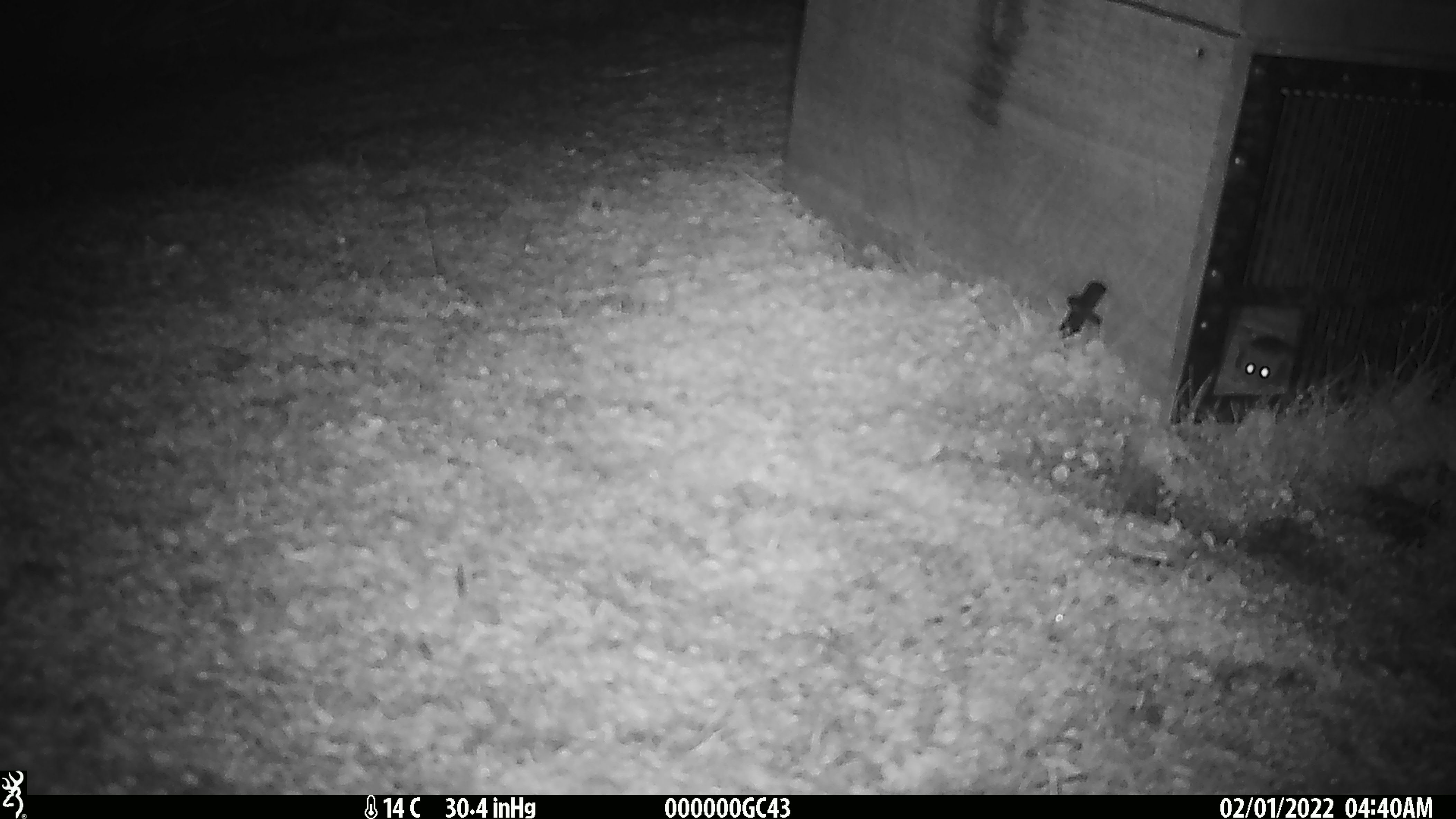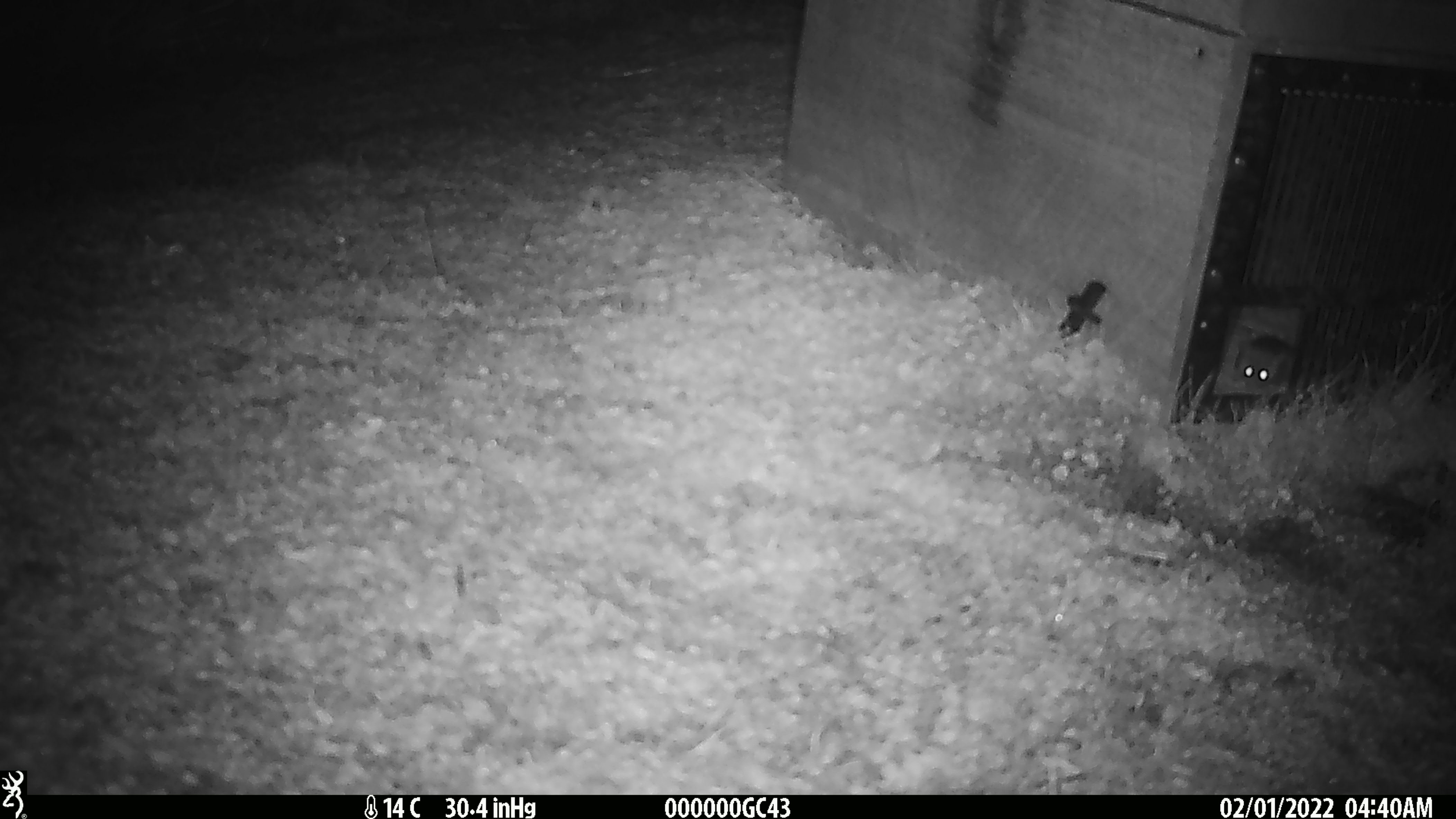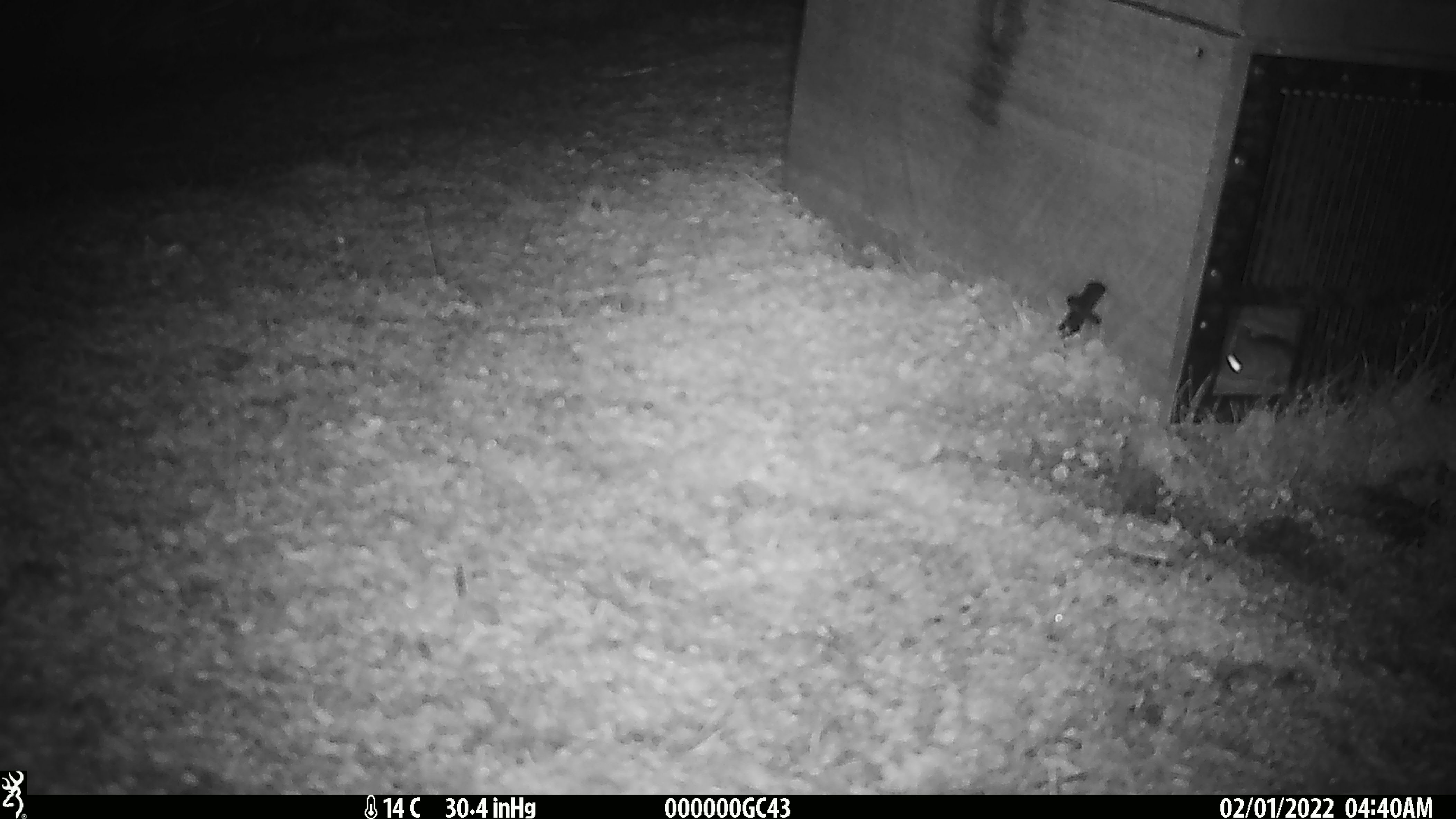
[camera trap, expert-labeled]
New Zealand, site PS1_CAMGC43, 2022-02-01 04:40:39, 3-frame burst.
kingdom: Animalia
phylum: Chordata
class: Mammalia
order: Rodentia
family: Muridae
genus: Mus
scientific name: Mus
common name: mouse